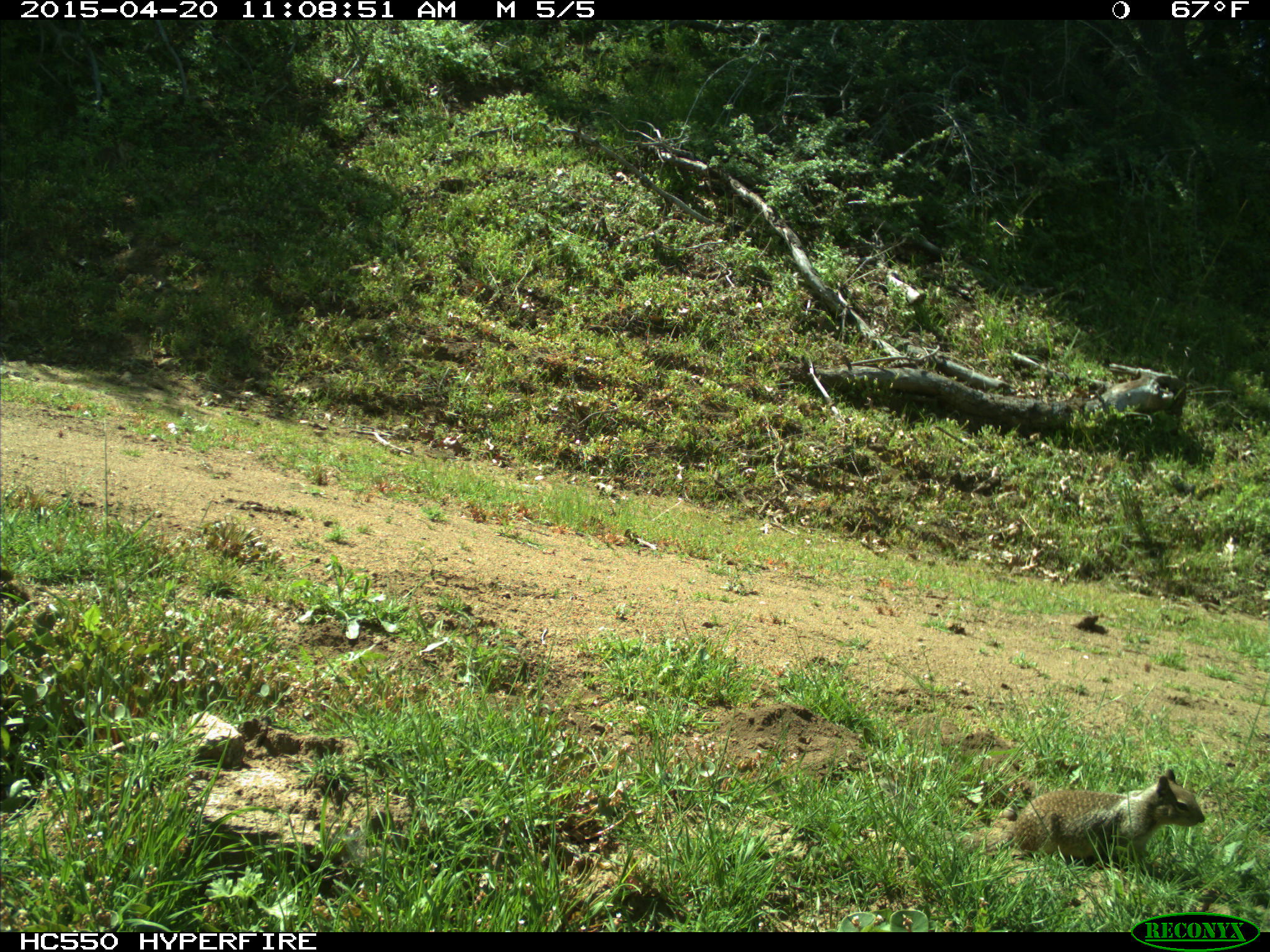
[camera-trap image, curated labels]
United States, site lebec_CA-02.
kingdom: Animalia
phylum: Chordata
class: Mammalia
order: Rodentia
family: Sciuridae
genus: Otospermophilus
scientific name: Otospermophilus beecheyi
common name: california ground squirrel